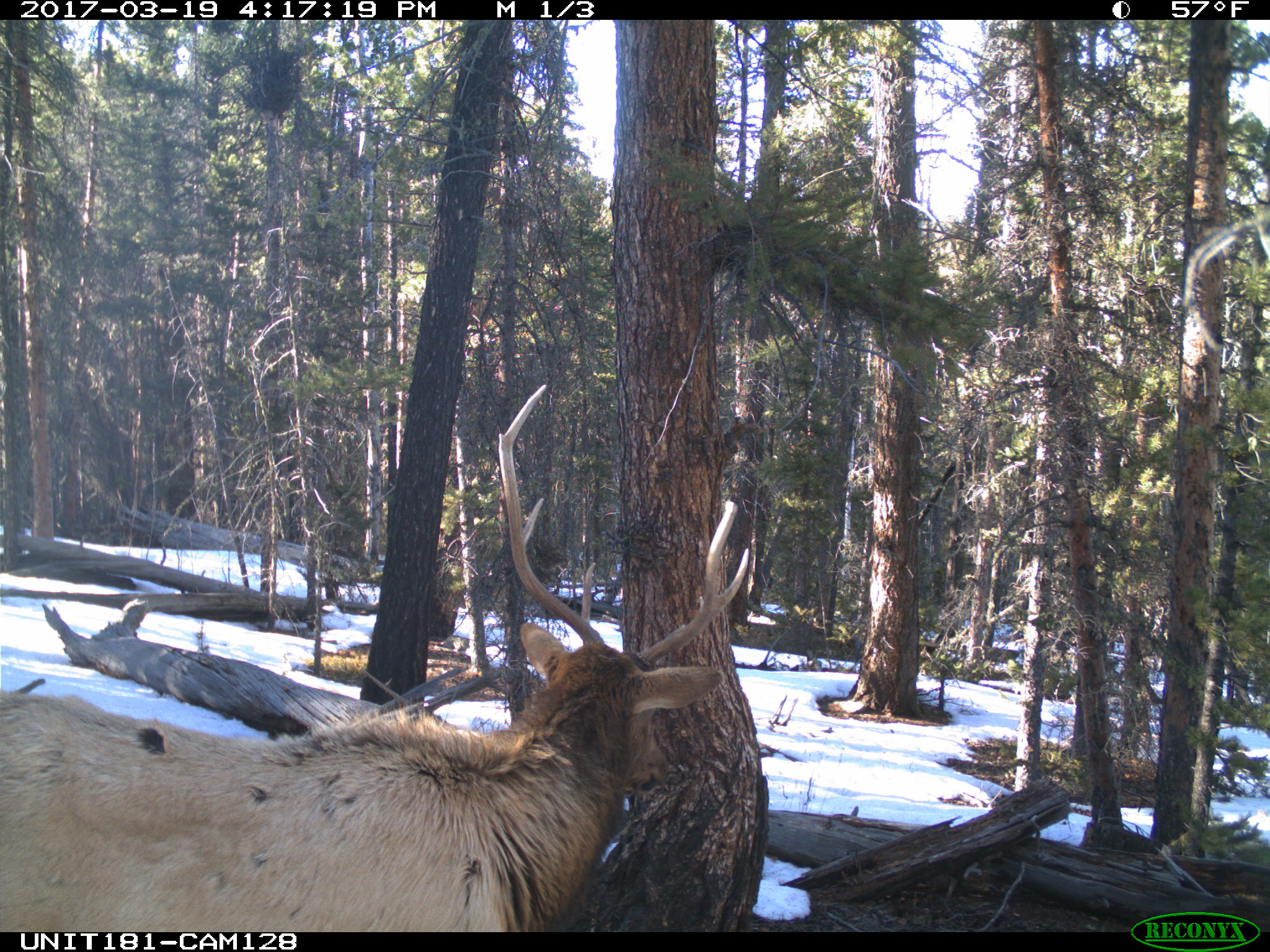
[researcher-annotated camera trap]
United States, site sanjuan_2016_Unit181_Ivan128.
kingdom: Animalia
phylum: Chordata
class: Mammalia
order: Artiodactyla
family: Cervidae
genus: Cervus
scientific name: Cervus elaphus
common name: red deer